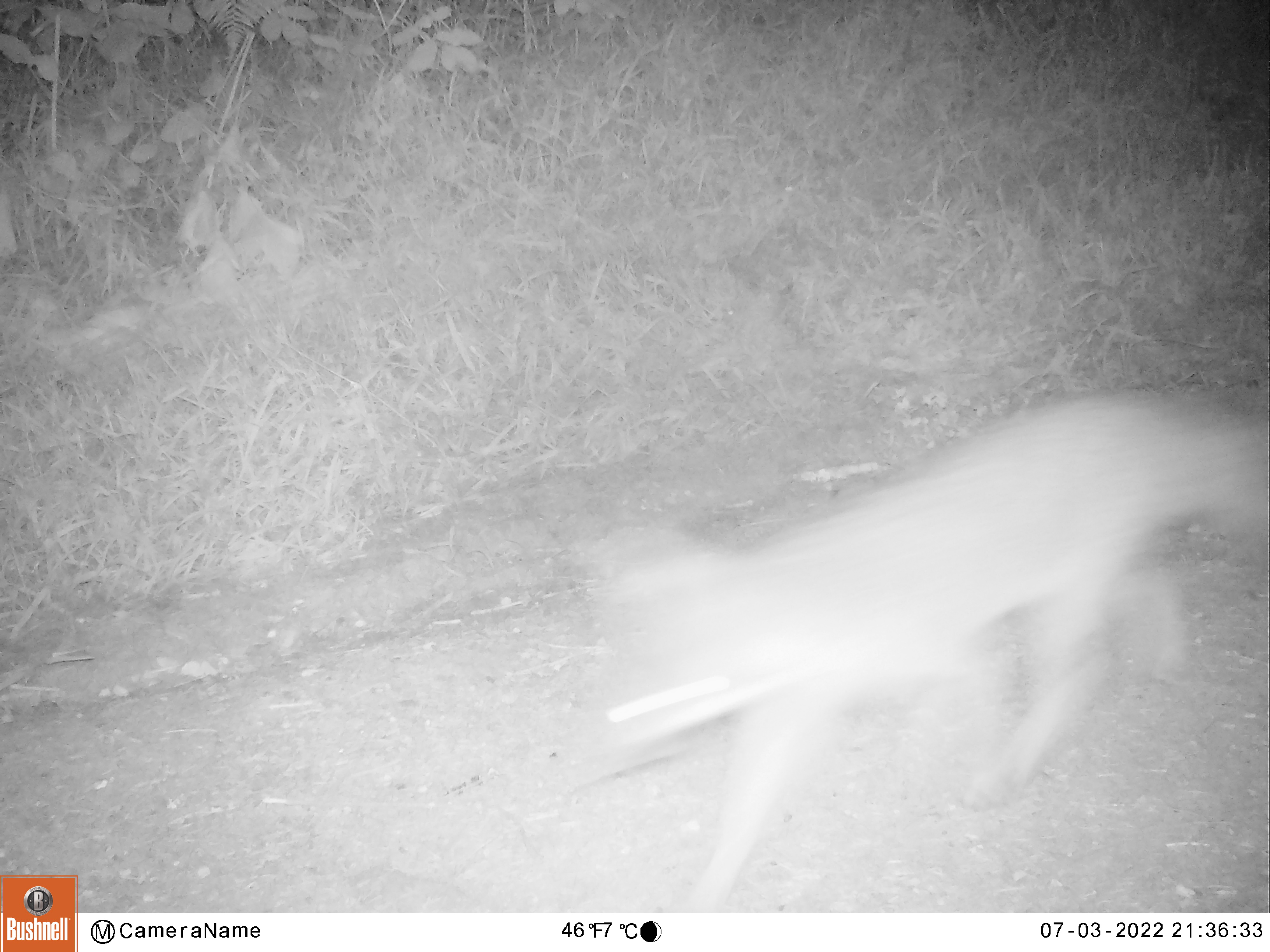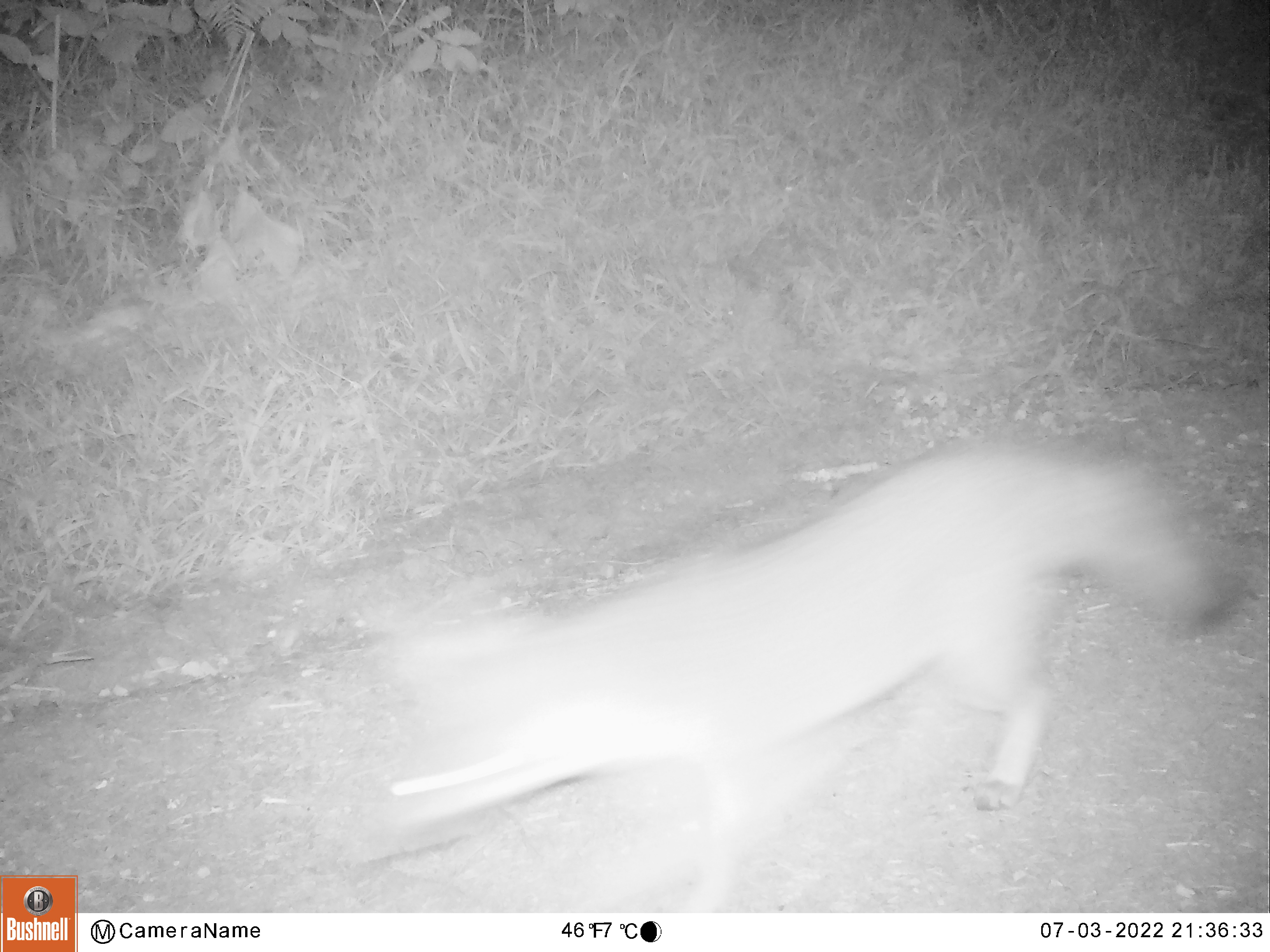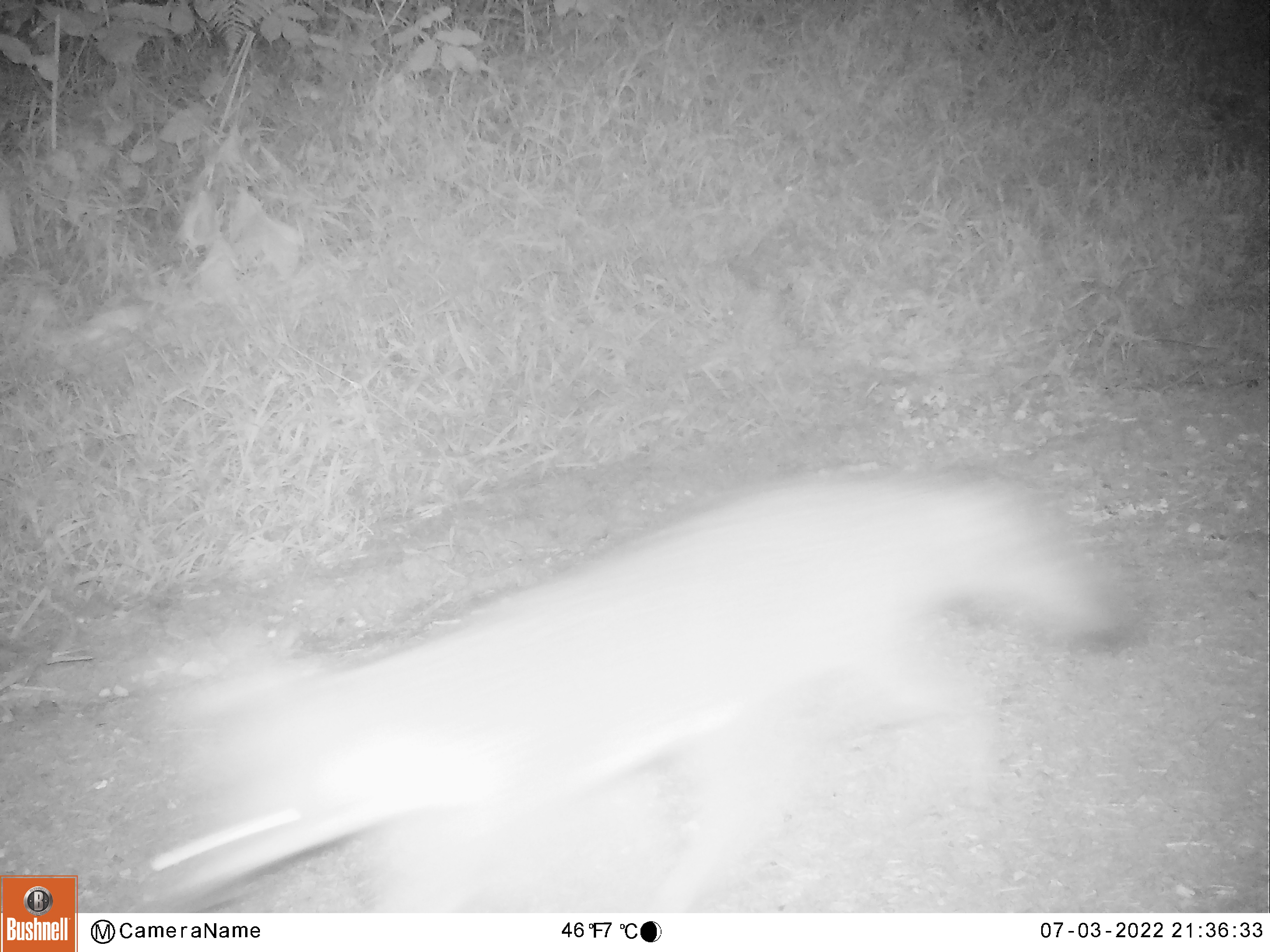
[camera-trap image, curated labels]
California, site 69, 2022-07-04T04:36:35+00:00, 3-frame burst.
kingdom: Animalia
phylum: Chordata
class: Mammalia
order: Carnivora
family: Canidae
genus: Urocyon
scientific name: Urocyon cinereoargenteus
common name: gray fox